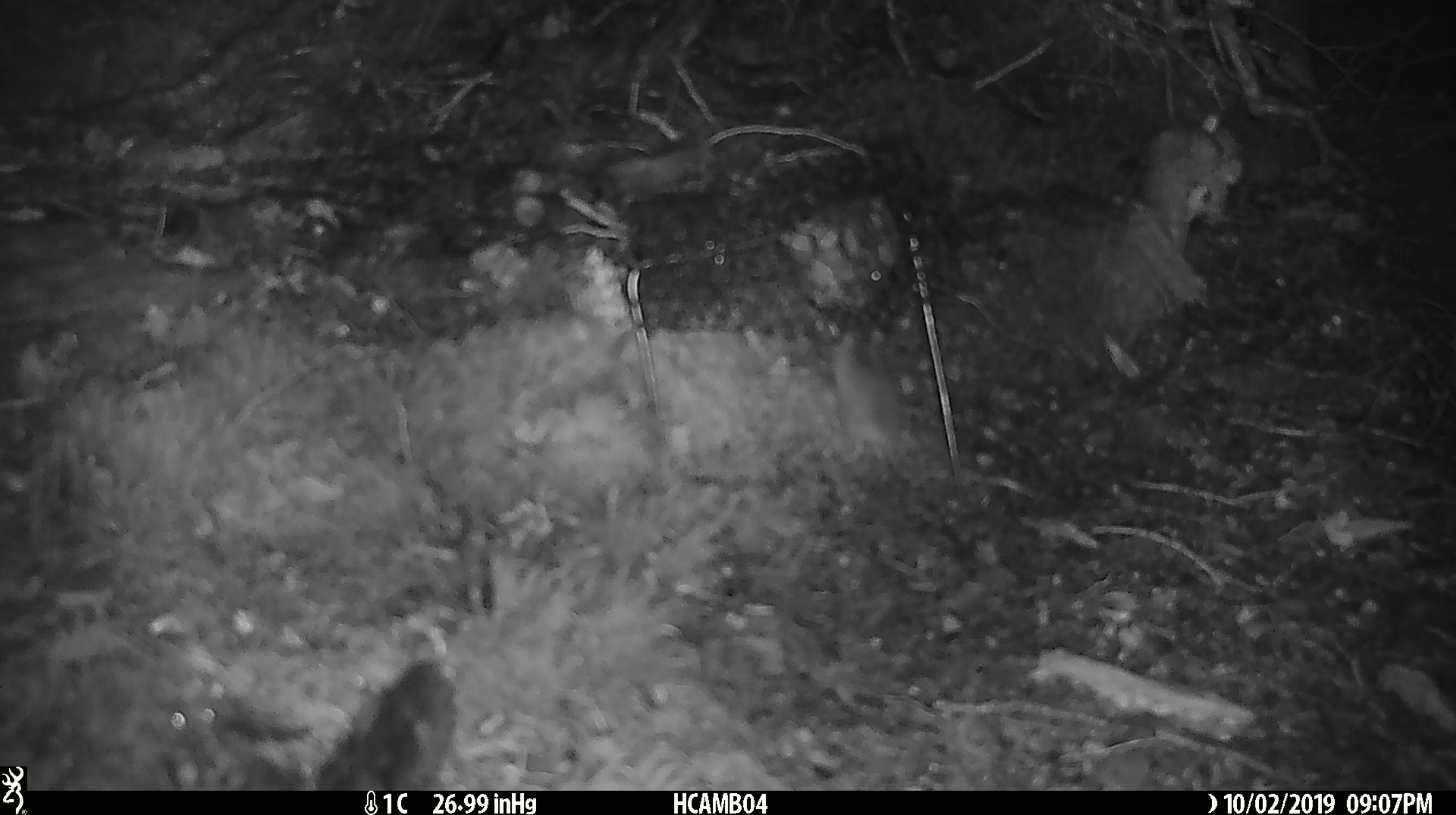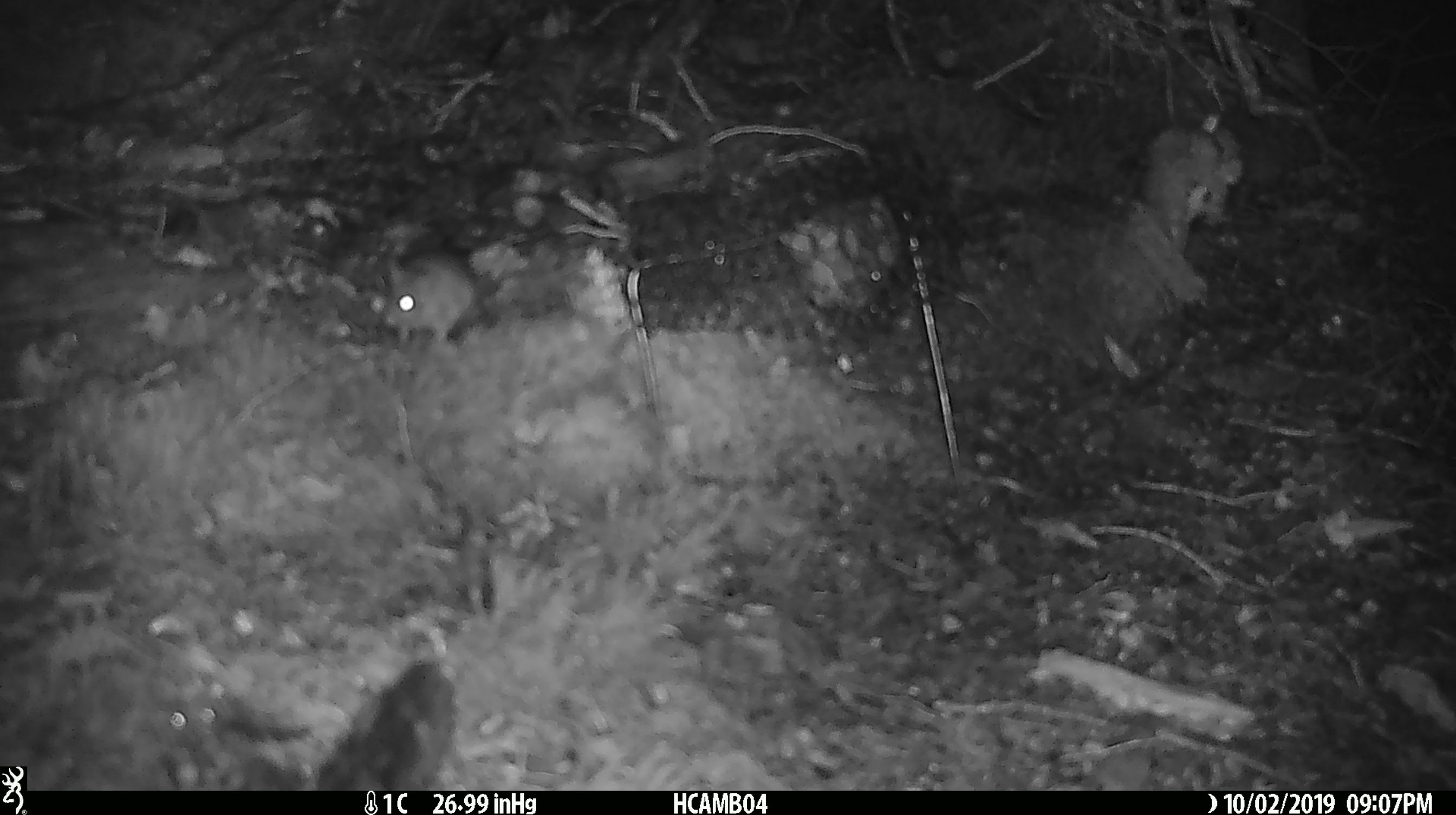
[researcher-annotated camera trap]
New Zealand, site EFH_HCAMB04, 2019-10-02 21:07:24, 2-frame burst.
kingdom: Animalia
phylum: Chordata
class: Mammalia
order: Rodentia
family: Muridae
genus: Mus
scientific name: Mus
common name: mouse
Mouse (Mus).